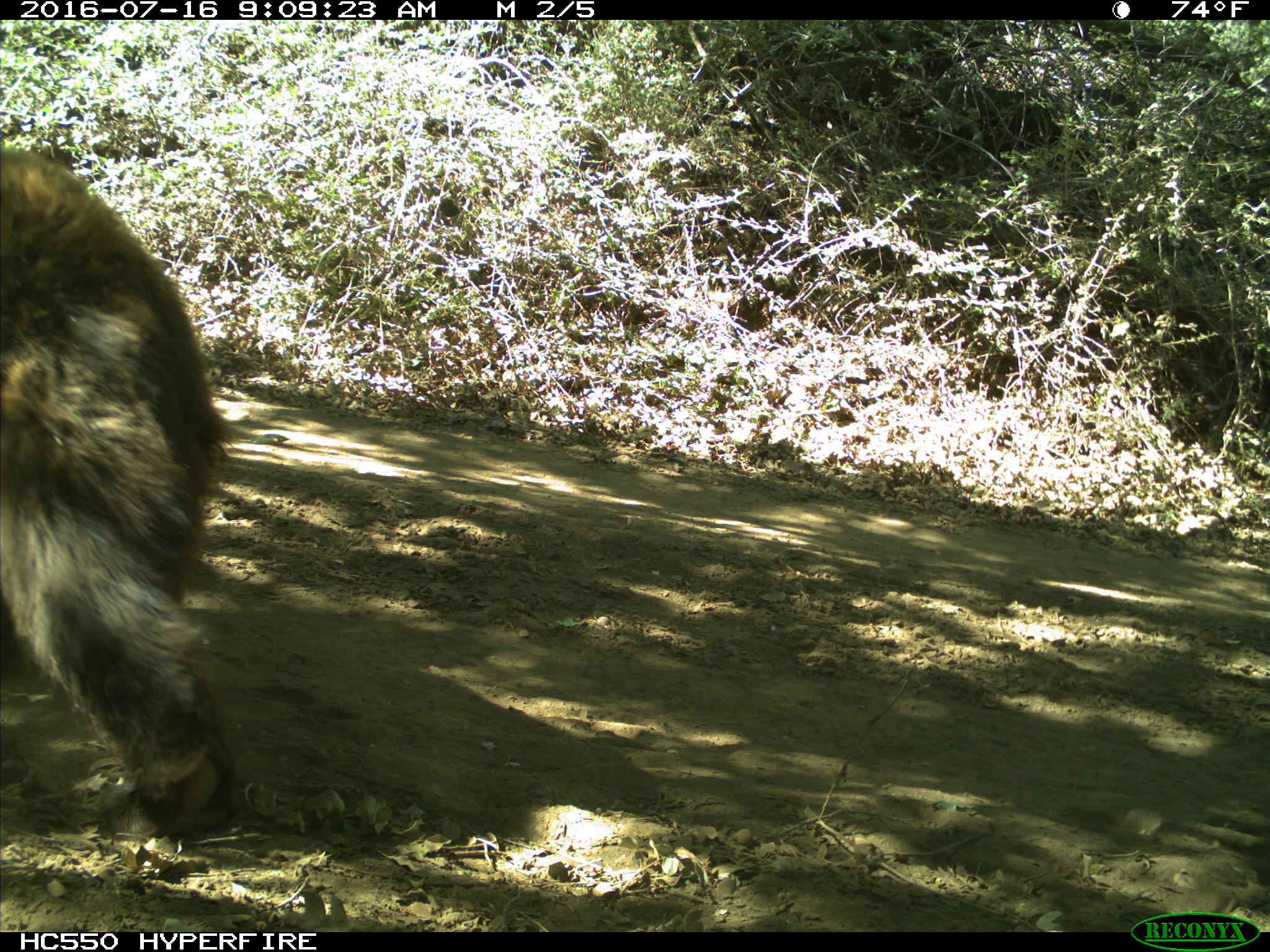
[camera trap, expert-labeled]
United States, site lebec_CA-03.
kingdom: Animalia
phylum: Chordata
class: Mammalia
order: Carnivora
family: Ursidae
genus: Ursus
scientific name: Ursus americanus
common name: american black bear